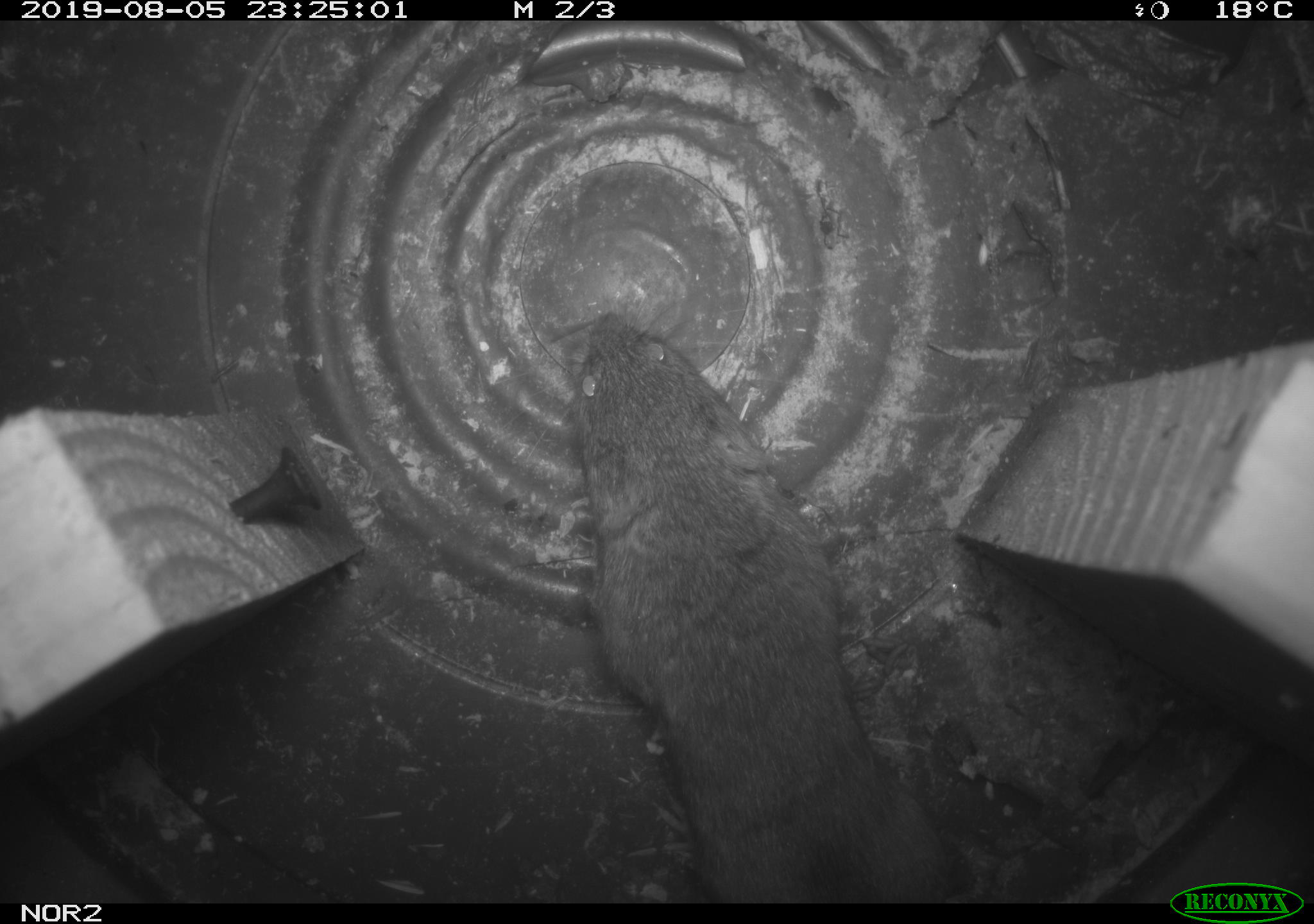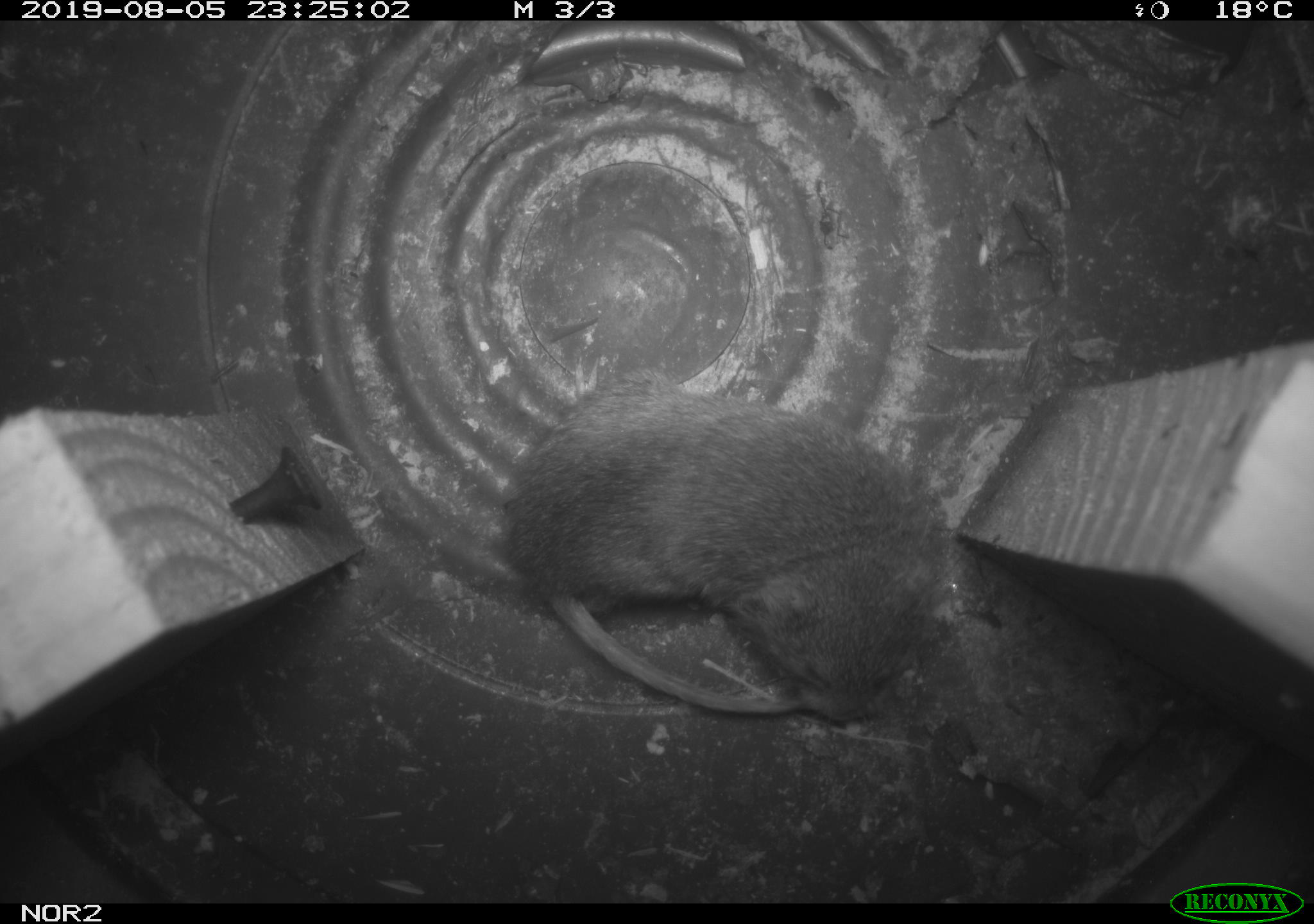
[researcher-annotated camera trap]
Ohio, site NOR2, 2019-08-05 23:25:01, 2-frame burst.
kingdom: Animalia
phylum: Chordata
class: Mammalia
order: Rodentia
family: Cricetidae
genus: Microtus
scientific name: Microtus pennsylvanicus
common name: meadow vole